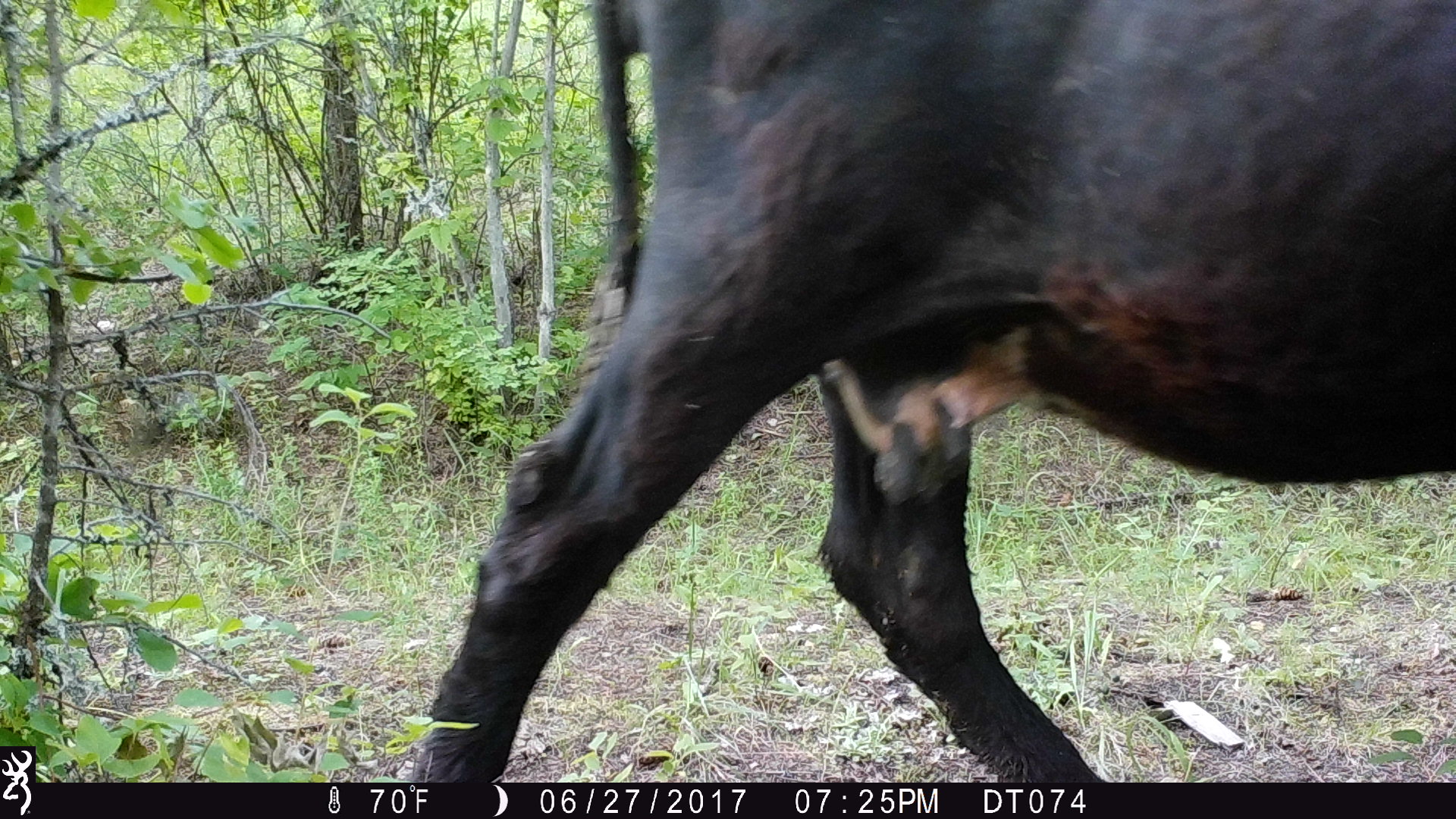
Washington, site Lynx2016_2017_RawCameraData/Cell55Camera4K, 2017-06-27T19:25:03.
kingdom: Animalia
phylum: Chordata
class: Mammalia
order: Artiodactyla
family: Bovidae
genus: Bos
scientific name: Bos taurus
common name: domestic cattle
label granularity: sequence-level